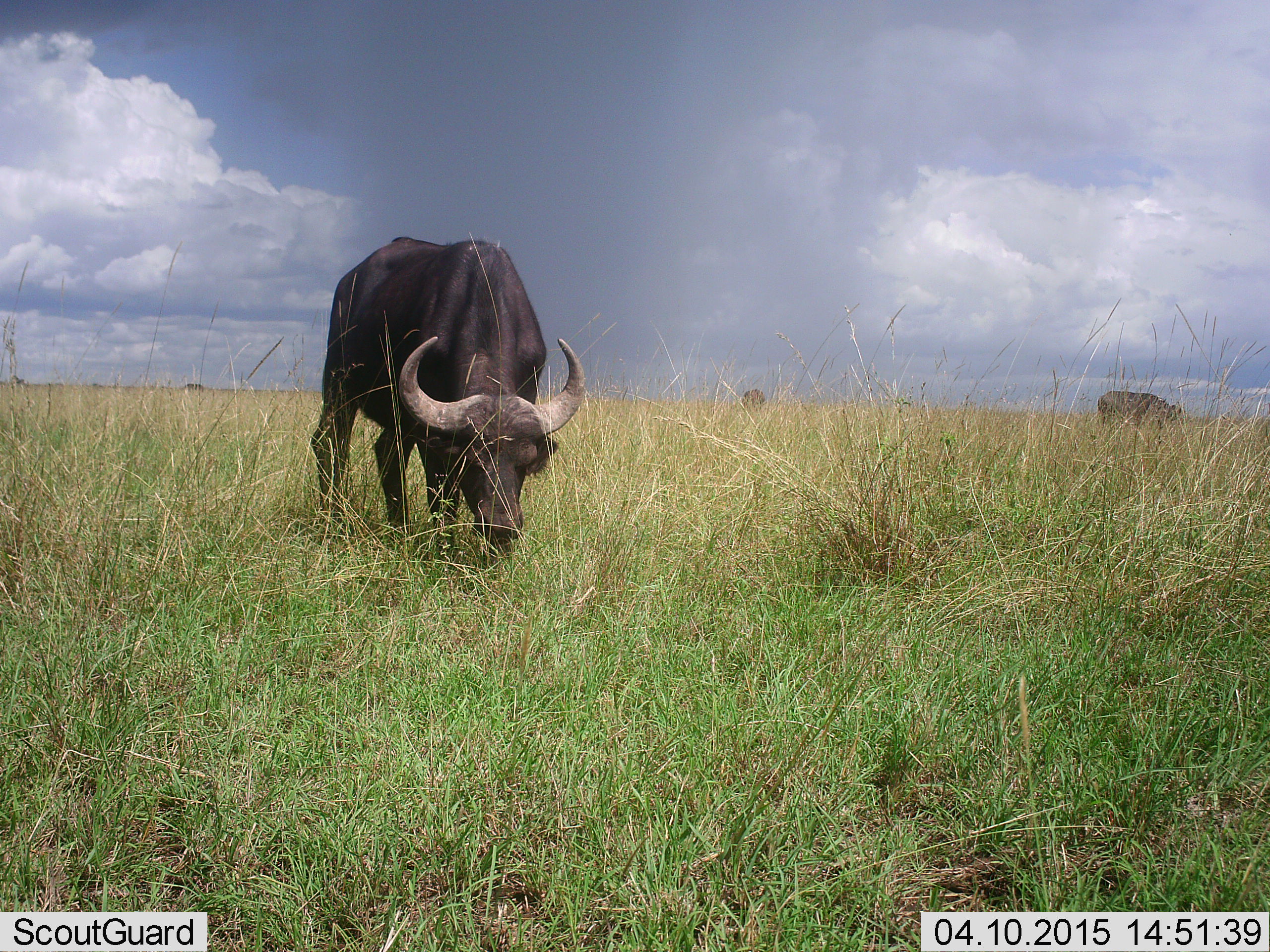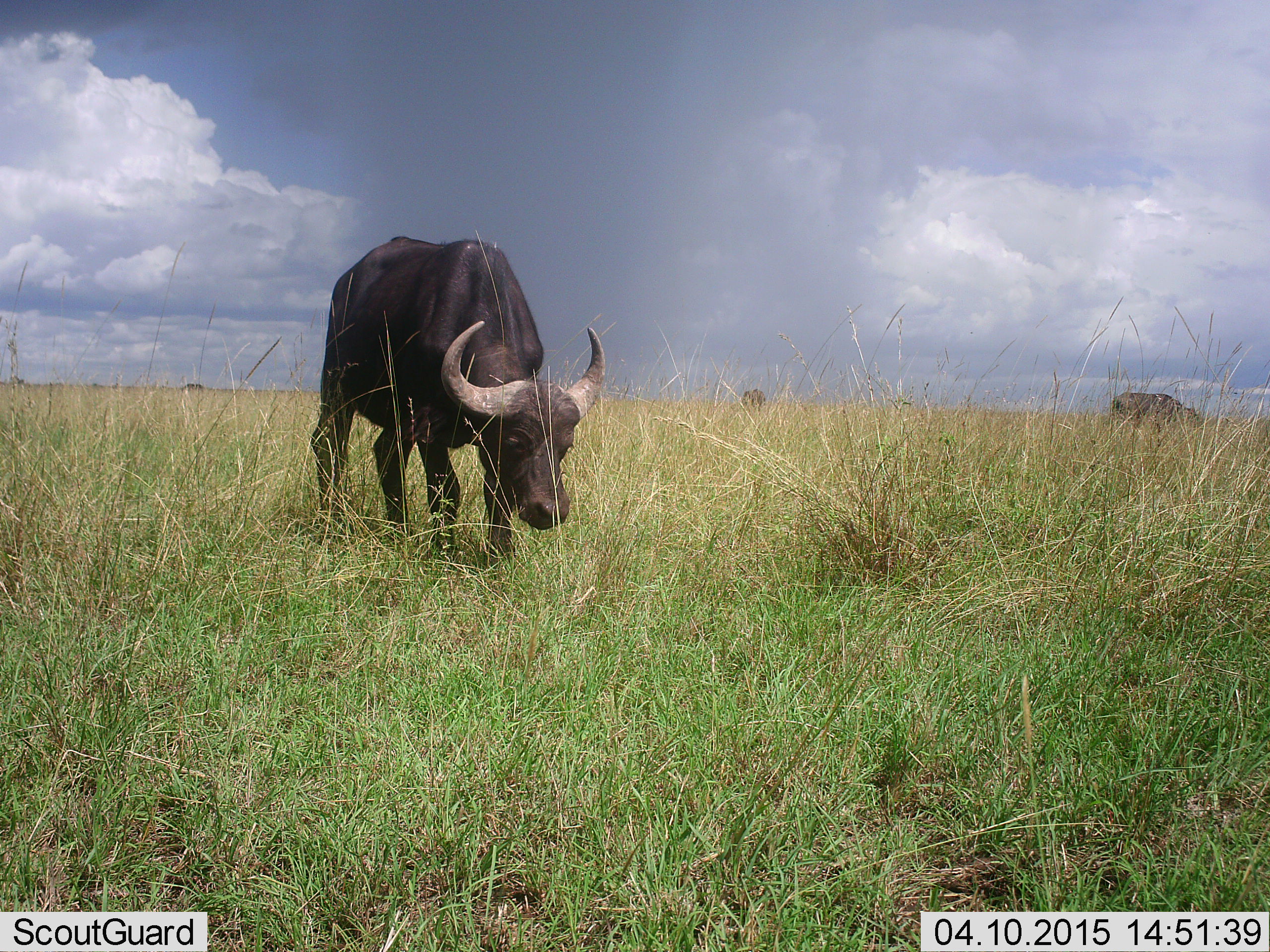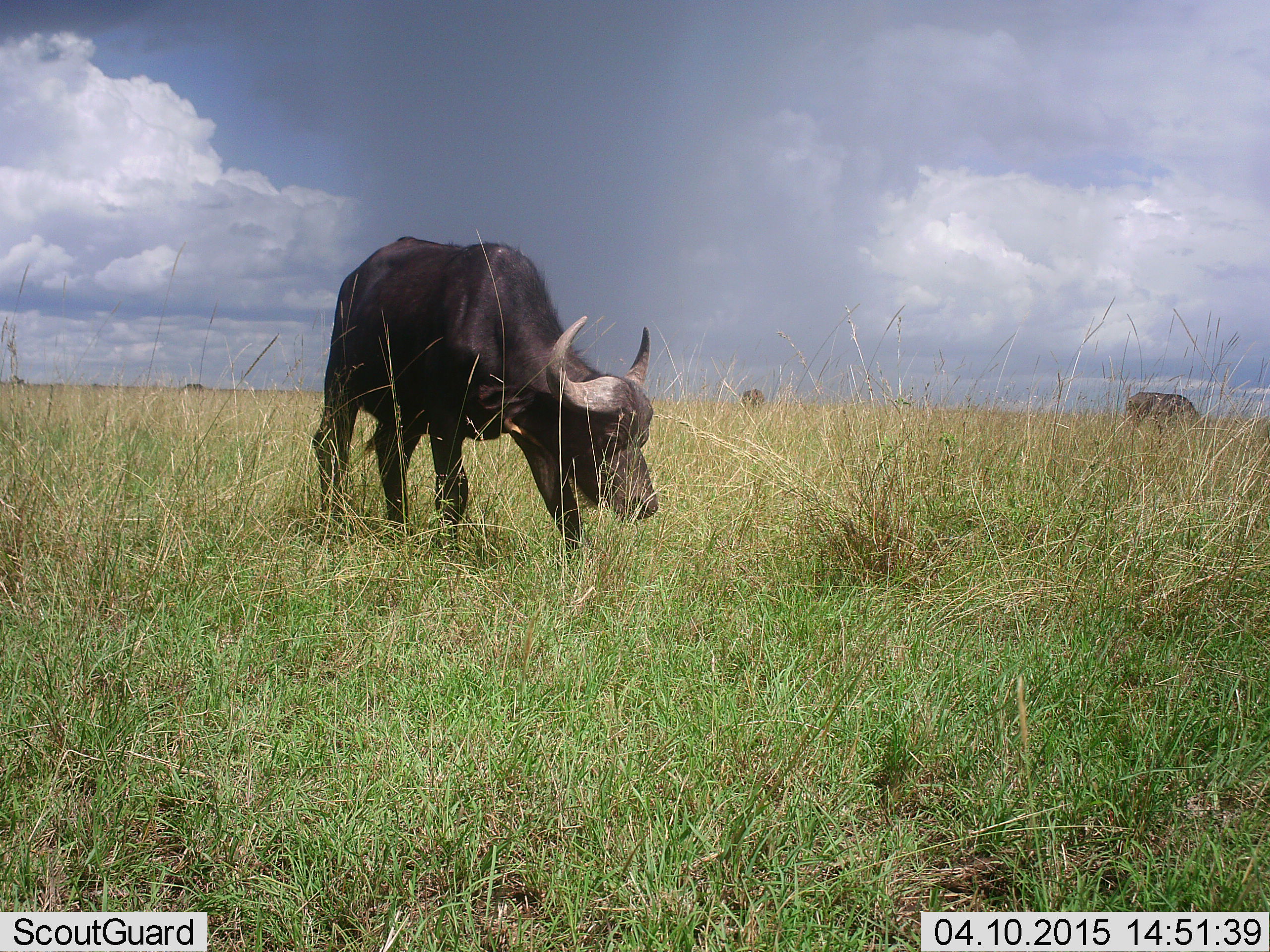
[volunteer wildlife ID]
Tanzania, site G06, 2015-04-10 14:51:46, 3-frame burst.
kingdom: Animalia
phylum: Chordata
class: Mammalia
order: Artiodactyla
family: Bovidae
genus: Syncerus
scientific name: Syncerus caffer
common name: cape buffalo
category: buffalo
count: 3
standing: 50%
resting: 0%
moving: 20%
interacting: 0%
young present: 0%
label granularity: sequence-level